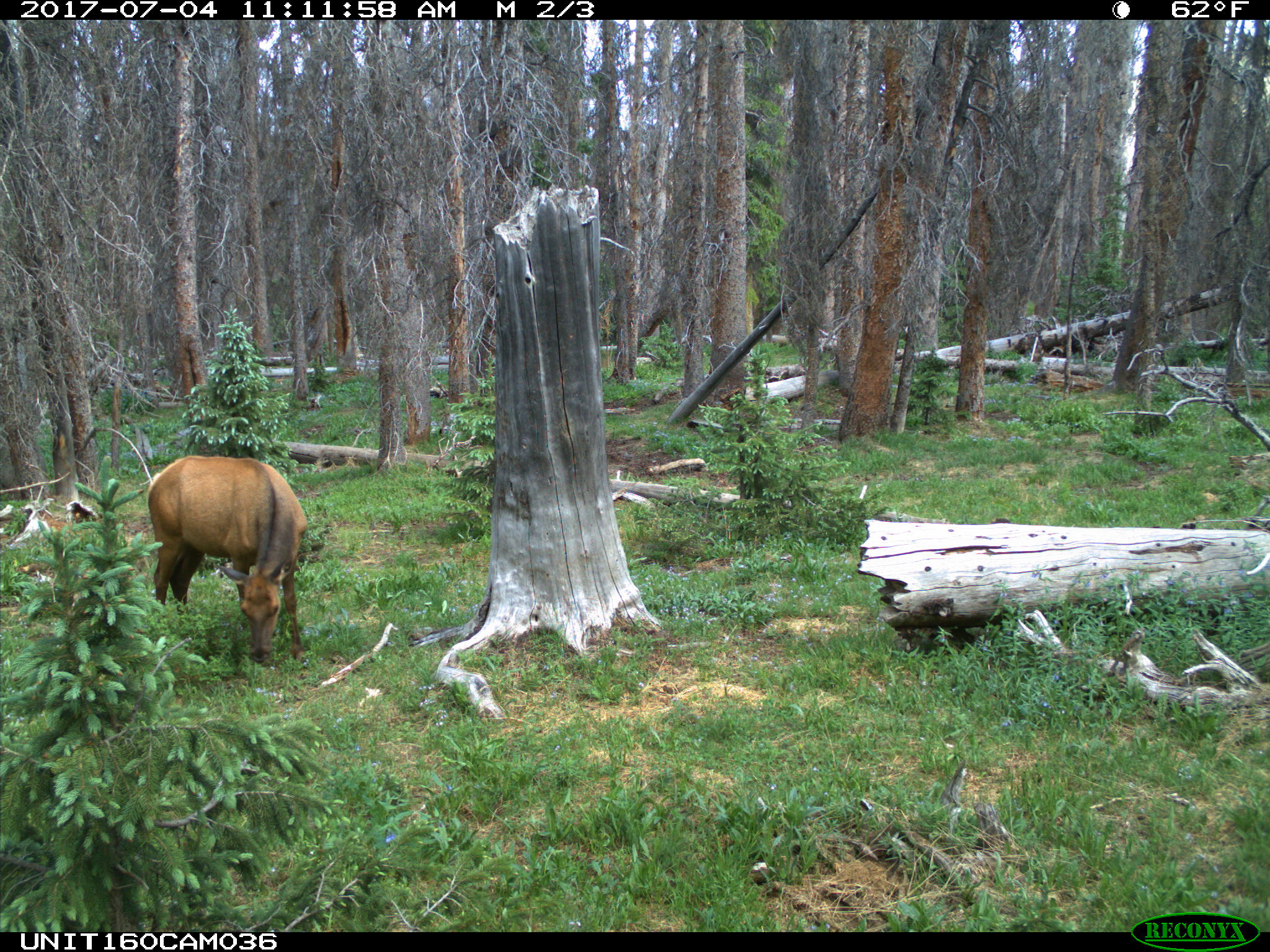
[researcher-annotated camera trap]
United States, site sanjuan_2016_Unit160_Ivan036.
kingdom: Animalia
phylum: Chordata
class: Mammalia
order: Artiodactyla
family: Cervidae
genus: Cervus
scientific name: Cervus elaphus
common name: red deer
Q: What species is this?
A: Cervus elaphus (red deer).